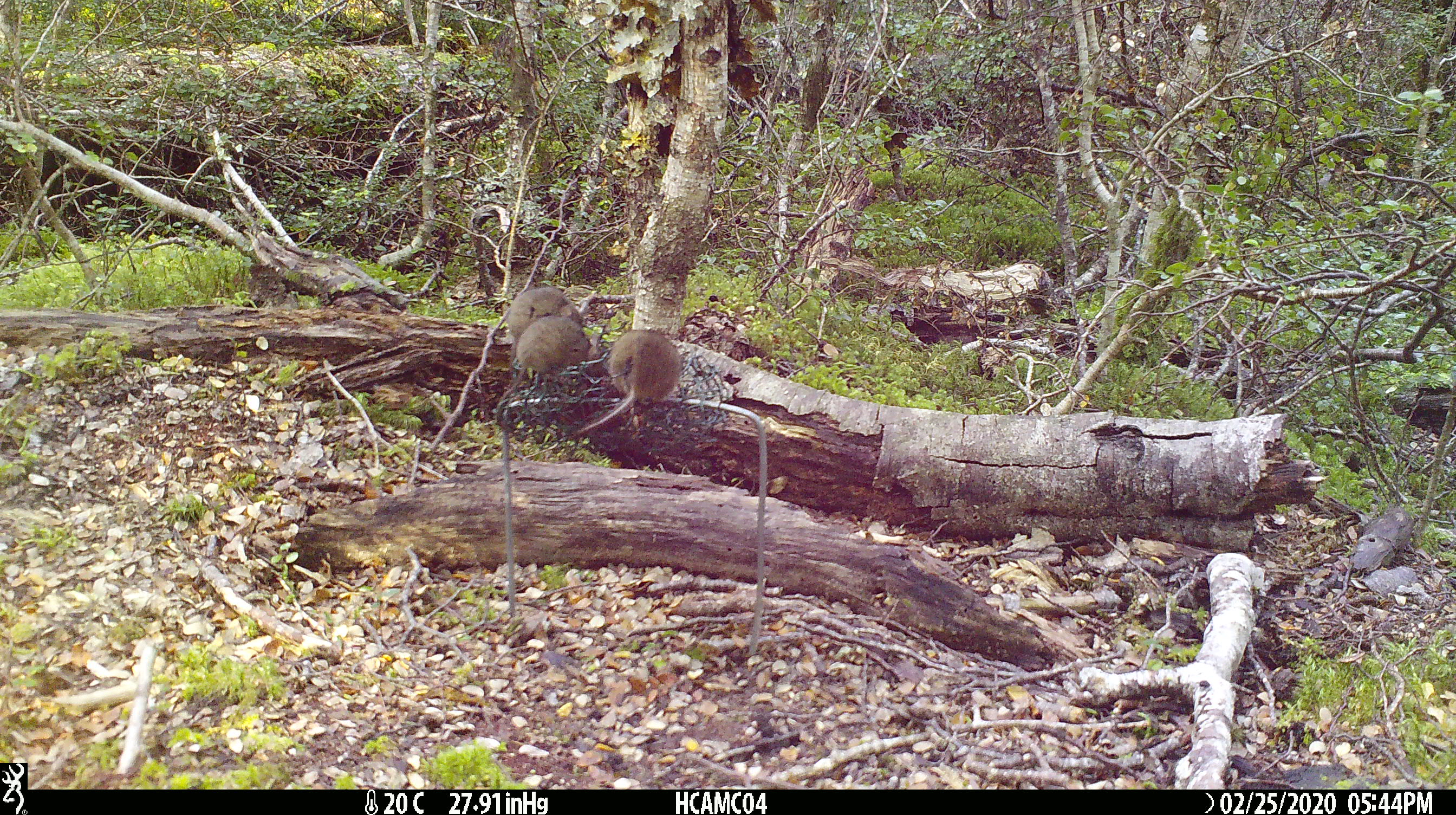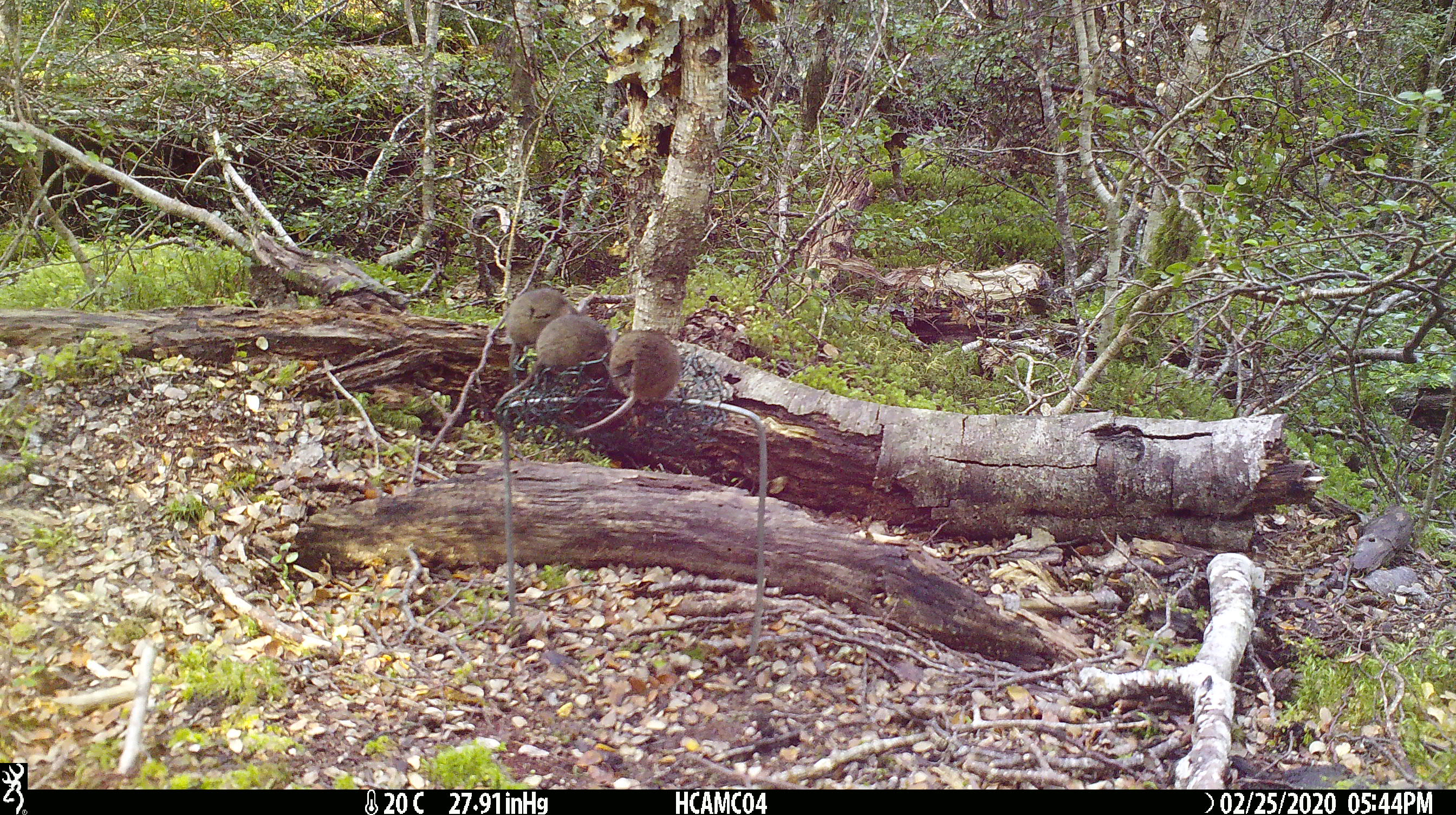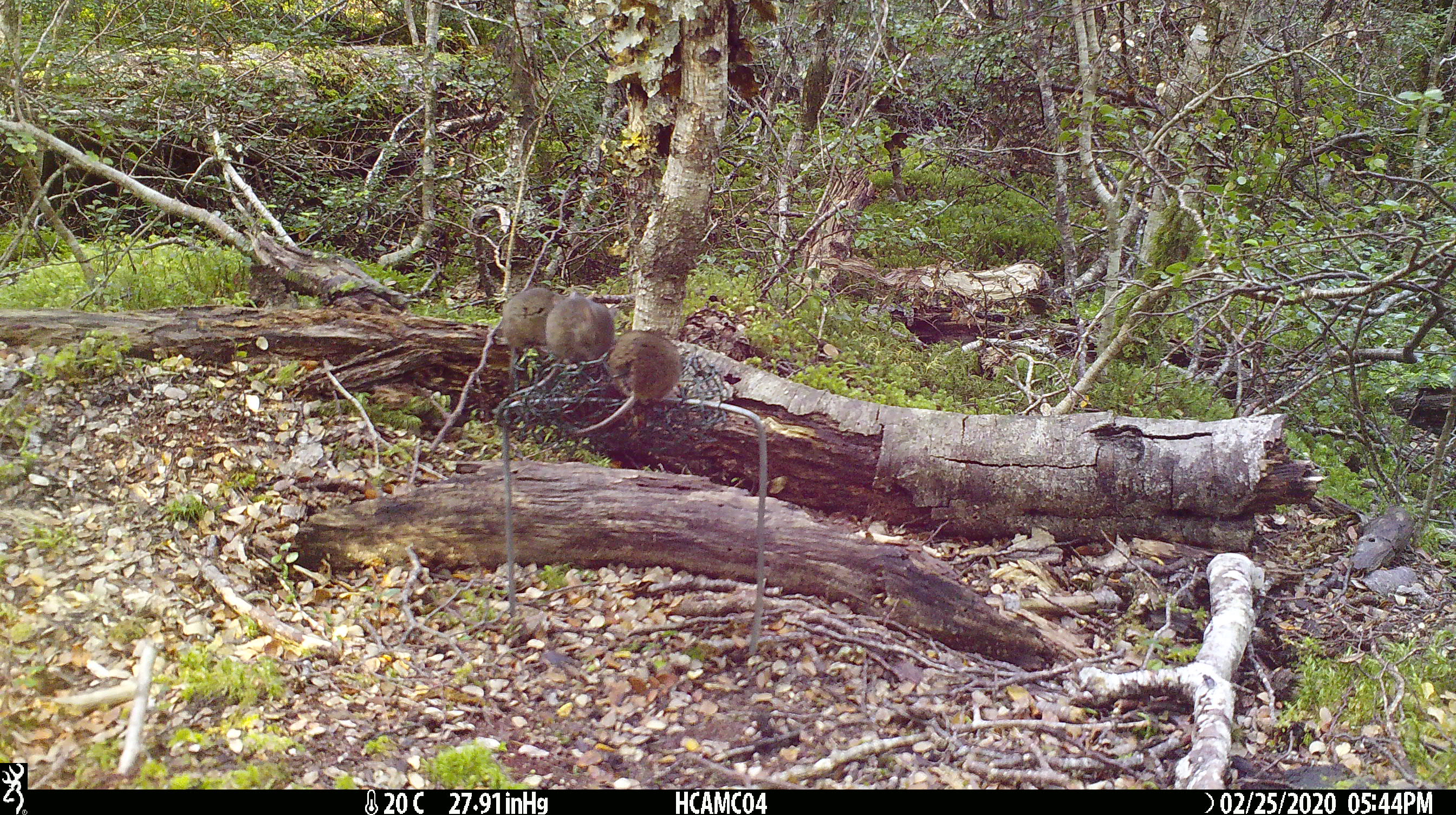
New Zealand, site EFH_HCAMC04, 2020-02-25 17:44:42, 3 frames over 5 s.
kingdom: Animalia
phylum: Chordata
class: Mammalia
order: Rodentia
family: Muridae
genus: Mus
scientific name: Mus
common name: mouse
Mouse (Mus).